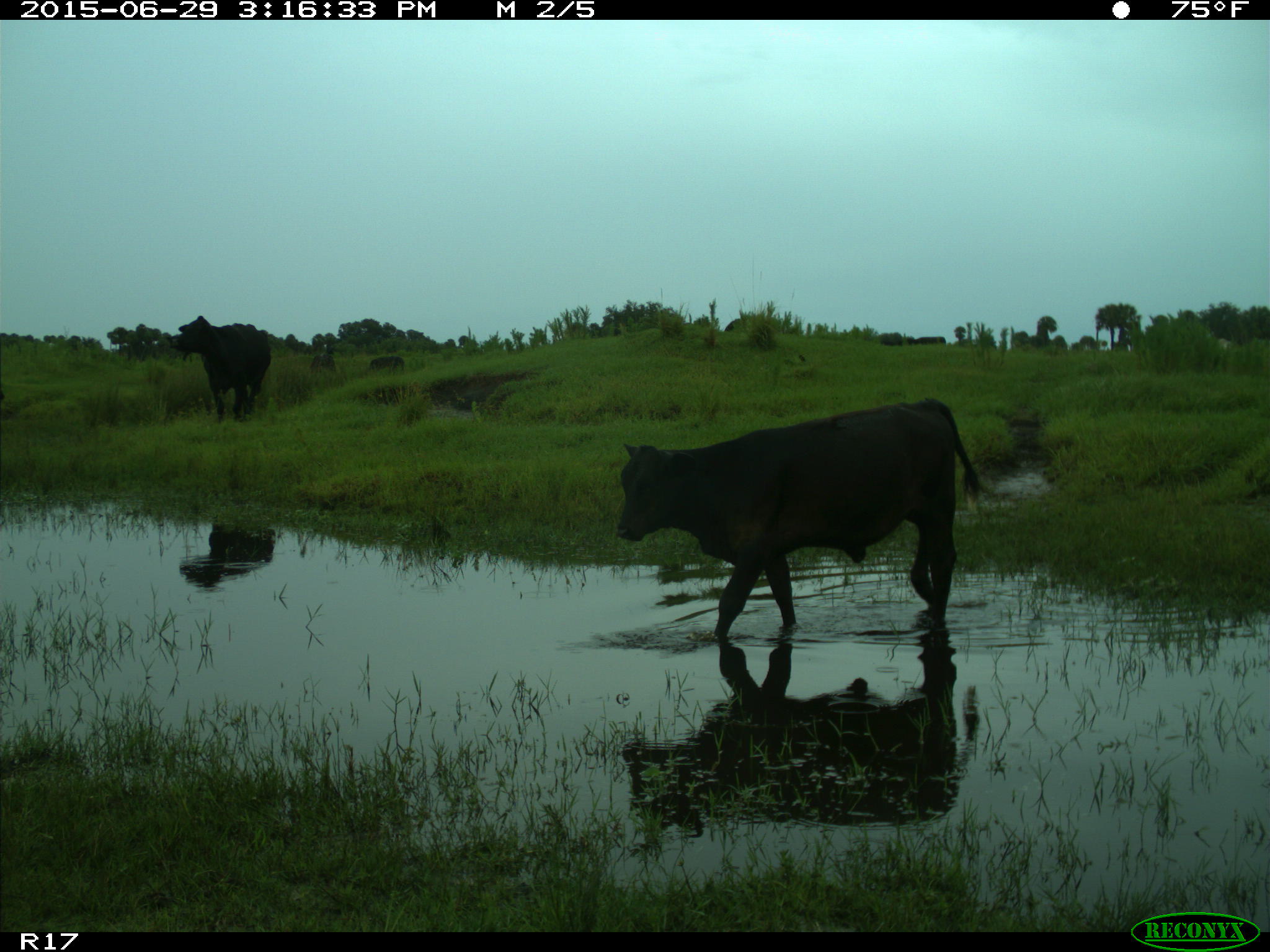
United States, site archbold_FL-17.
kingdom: Animalia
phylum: Chordata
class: Mammalia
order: Artiodactyla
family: Bovidae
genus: Bos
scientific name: Bos taurus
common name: domestic cow